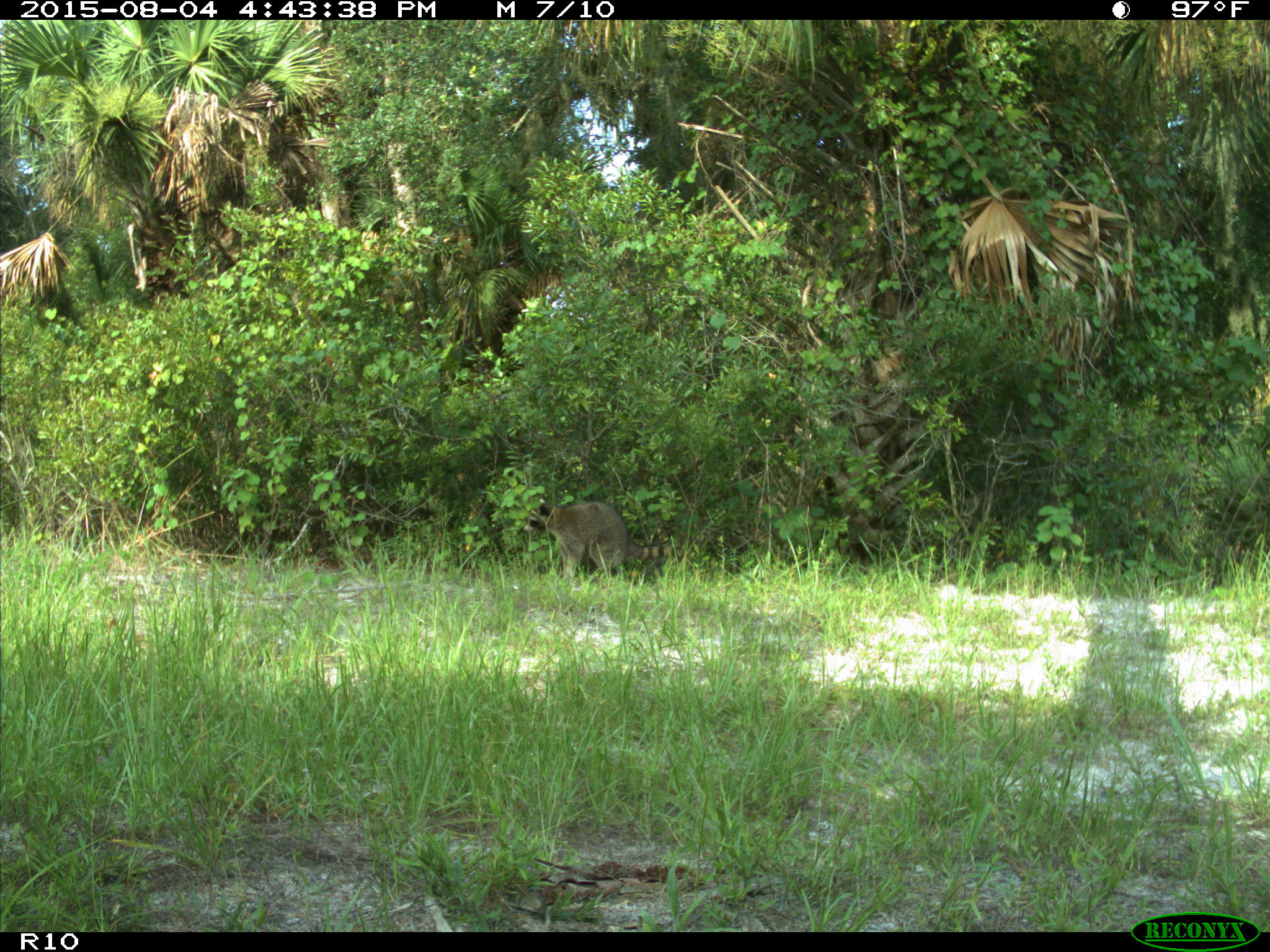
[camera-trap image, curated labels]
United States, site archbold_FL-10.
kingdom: Animalia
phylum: Chordata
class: Mammalia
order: Carnivora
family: Procyonidae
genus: Procyon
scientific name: Procyon lotor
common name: common raccoon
Procyon lotor (common raccoon).